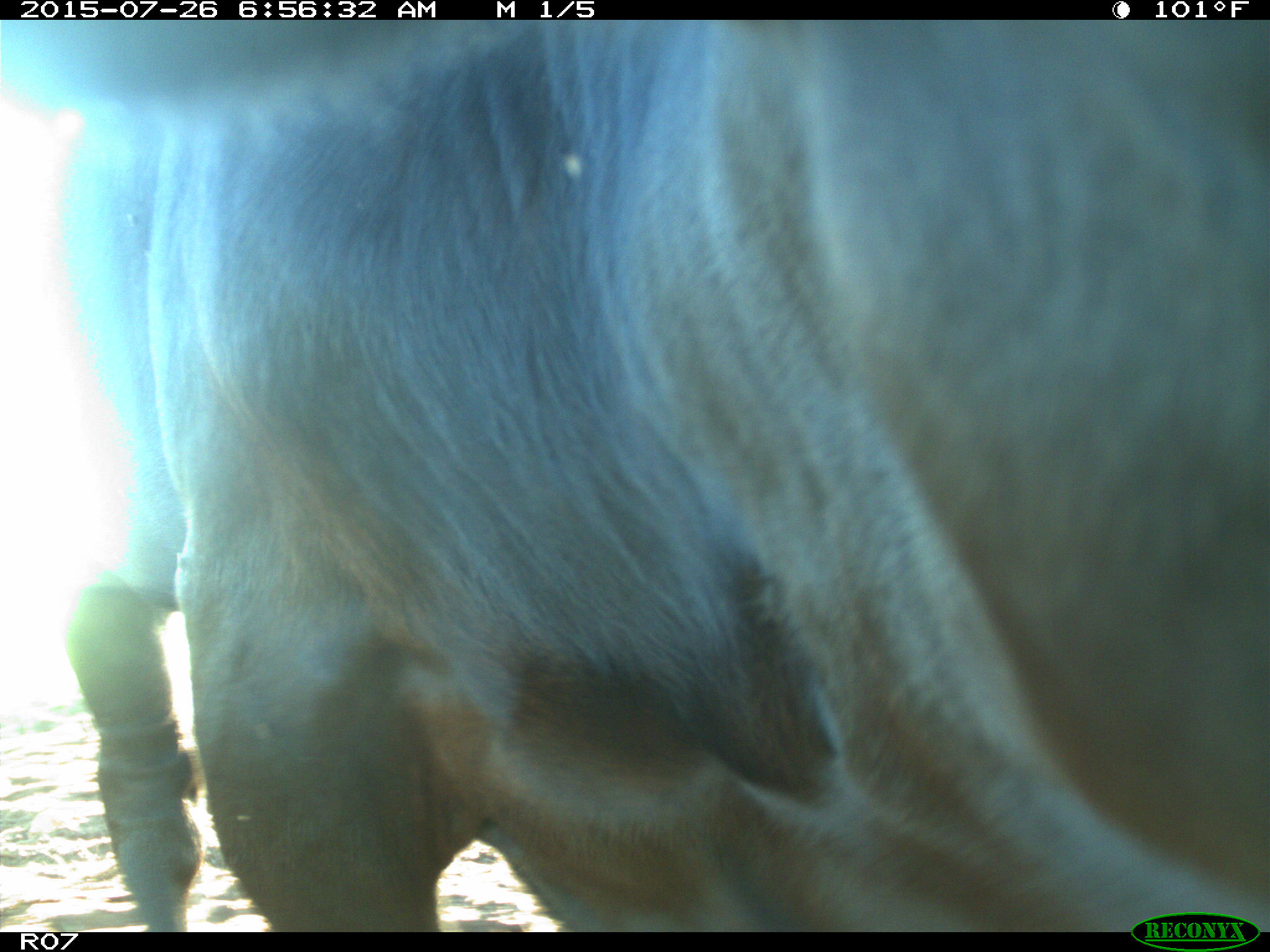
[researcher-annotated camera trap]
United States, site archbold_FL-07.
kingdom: Animalia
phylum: Chordata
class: Mammalia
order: Artiodactyla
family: Bovidae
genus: Bos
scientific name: Bos taurus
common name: domestic cow